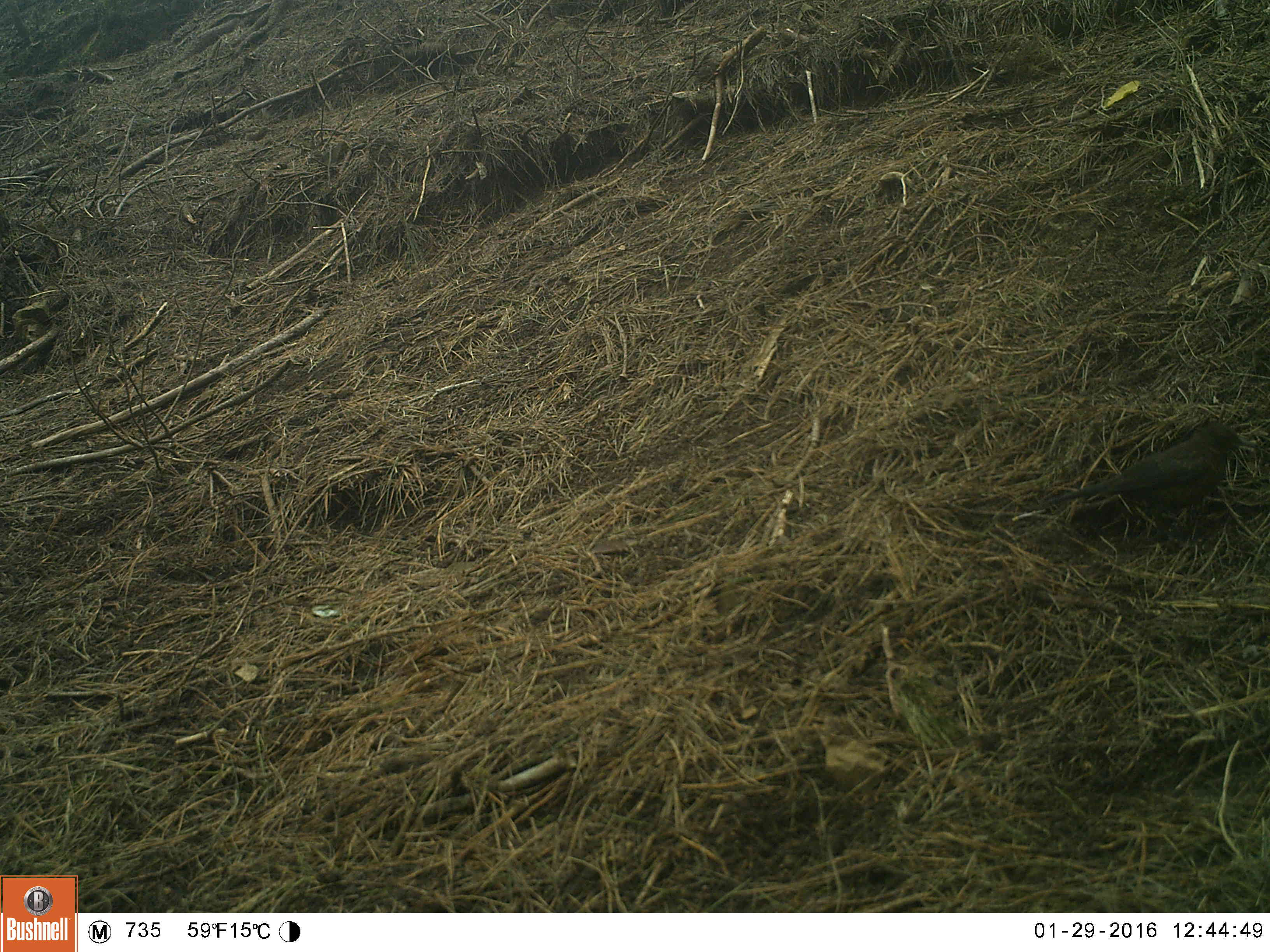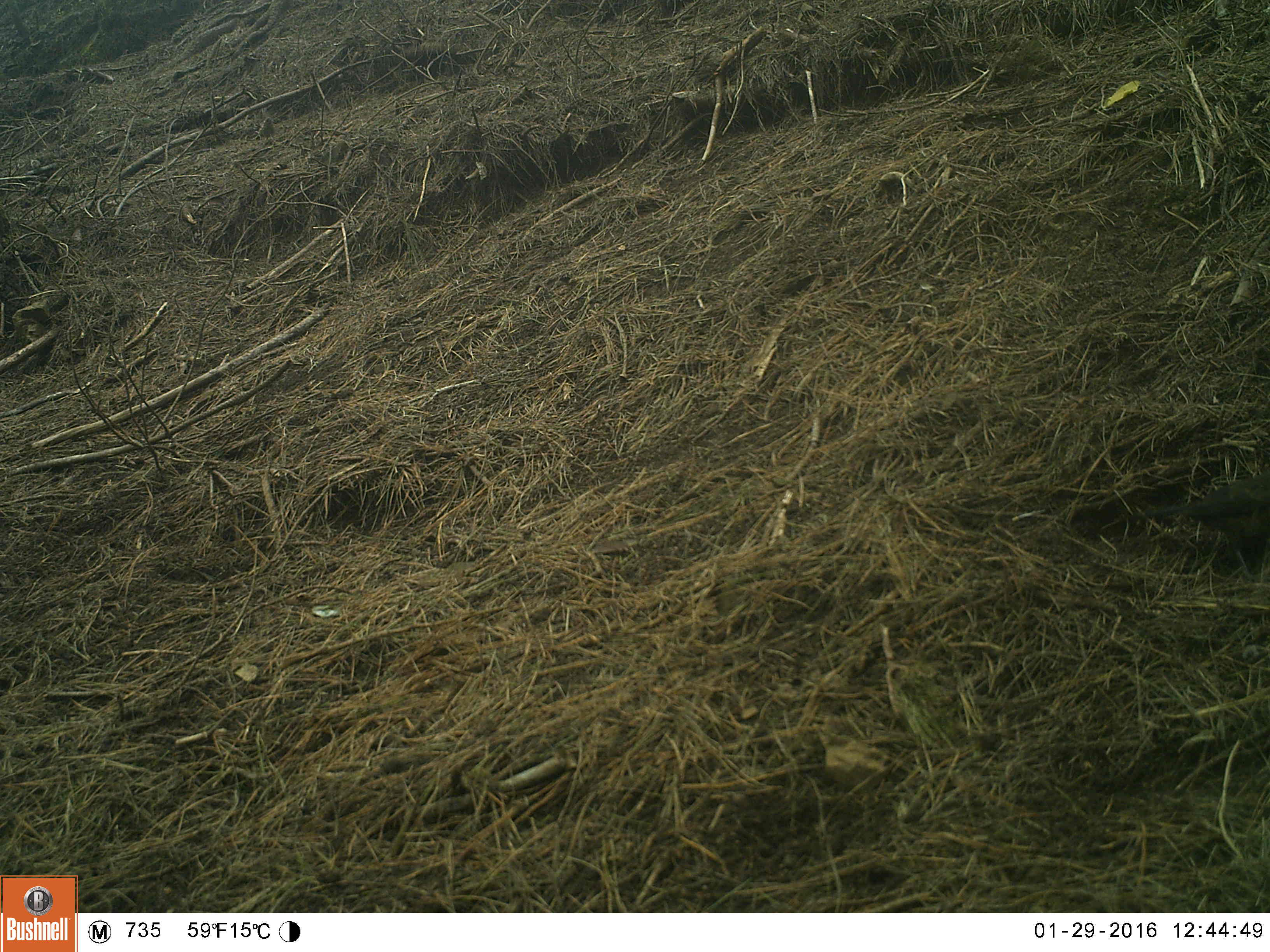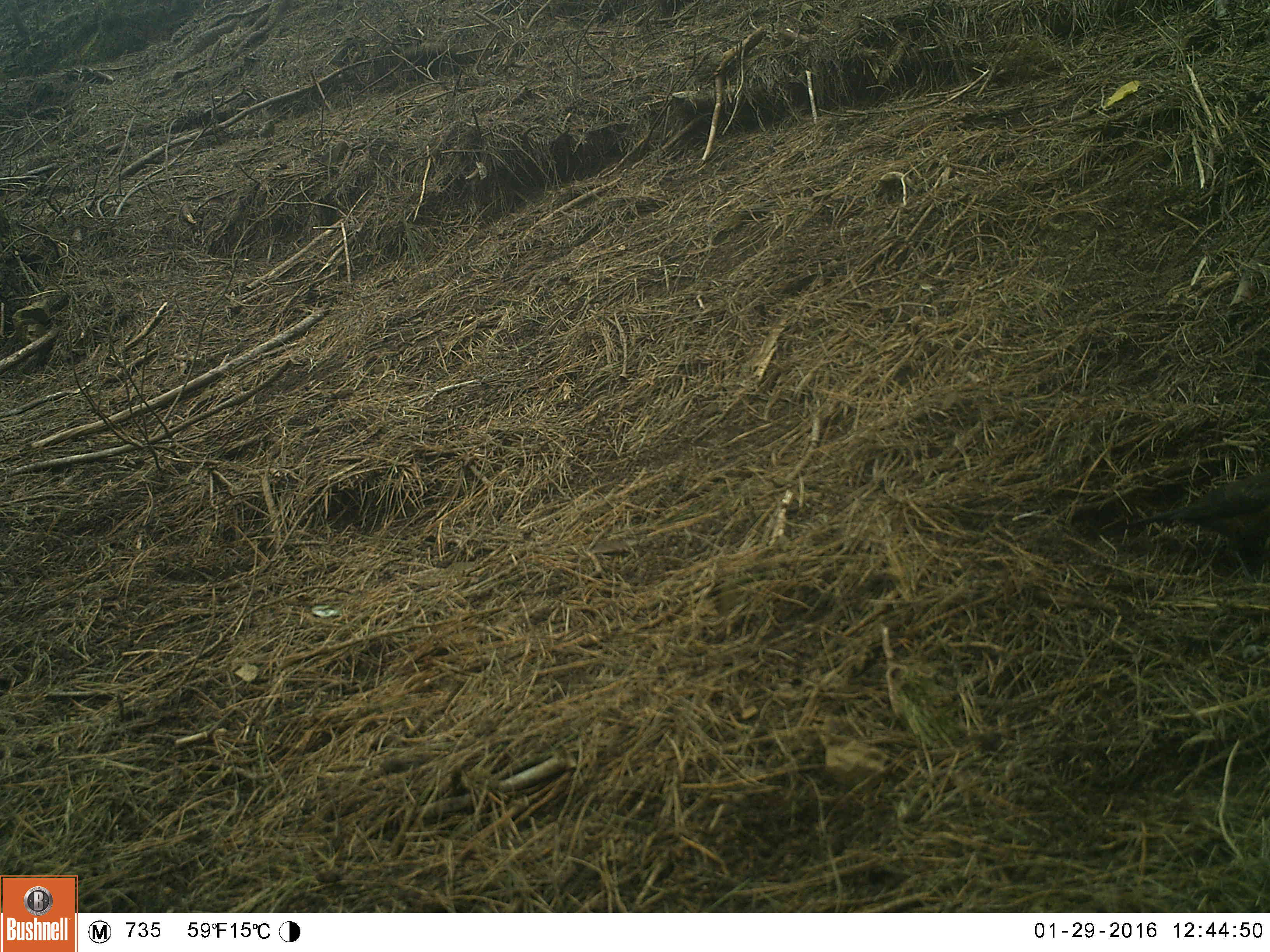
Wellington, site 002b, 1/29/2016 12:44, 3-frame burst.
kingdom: Animalia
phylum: Chordata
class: Aves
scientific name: Aves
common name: bird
Bird (Aves).